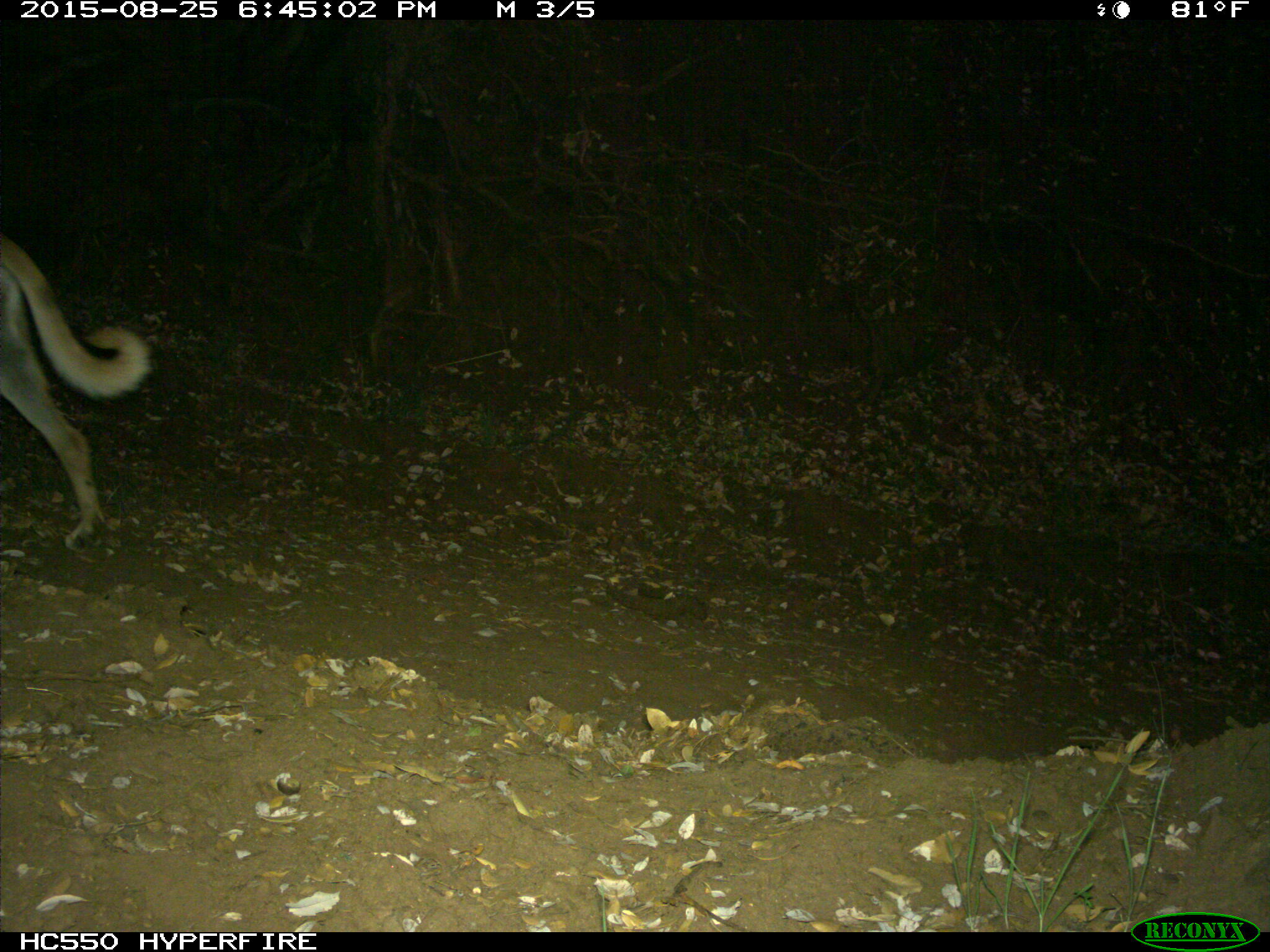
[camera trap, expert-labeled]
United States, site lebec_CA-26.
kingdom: Animalia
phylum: Chordata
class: Mammalia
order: Carnivora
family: Canidae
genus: Canis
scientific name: Canis familiaris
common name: domestic dog